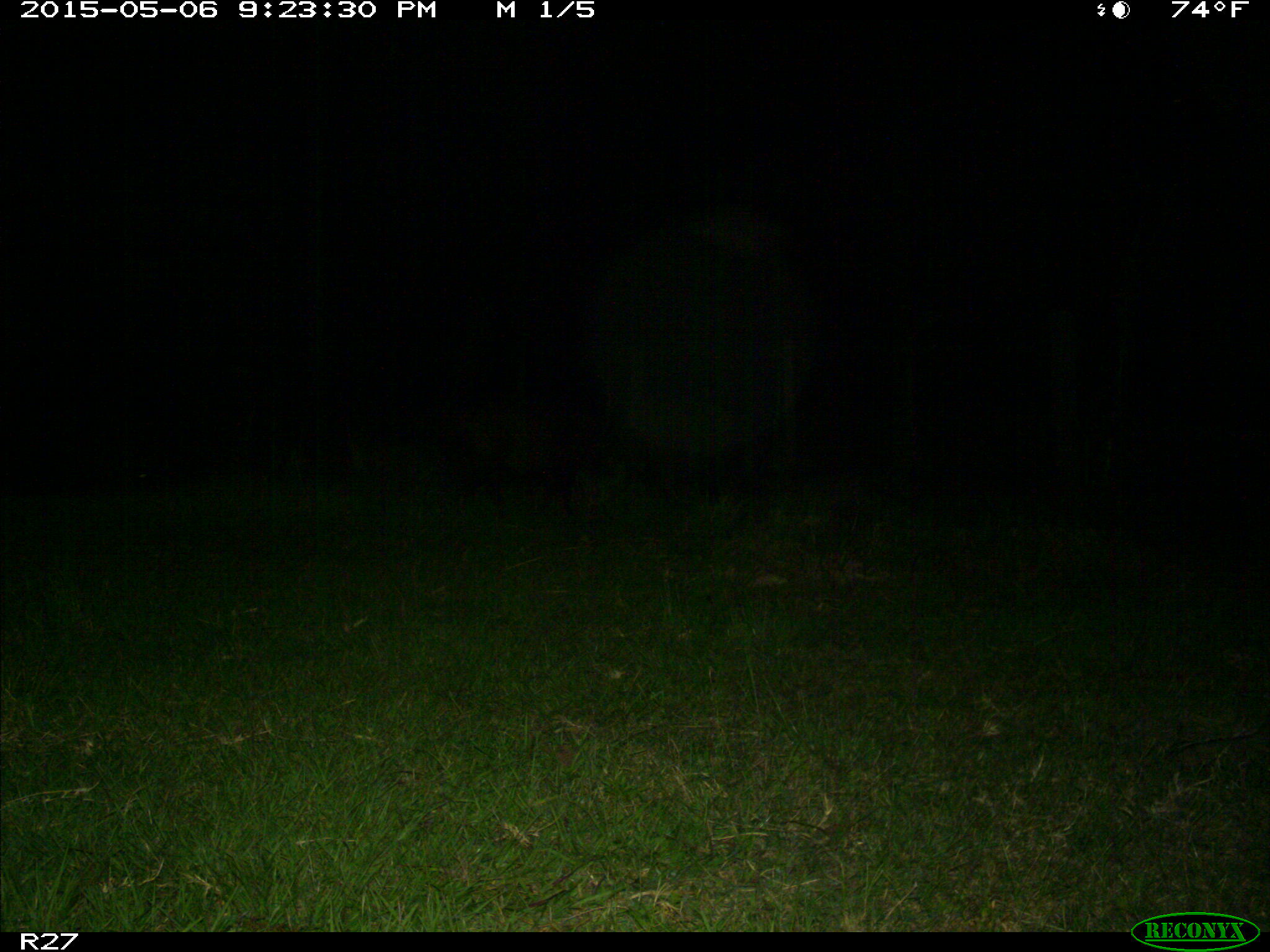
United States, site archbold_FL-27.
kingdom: Animalia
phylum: Chordata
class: Mammalia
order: Artiodactyla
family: Suidae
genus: Sus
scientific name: Sus scrofa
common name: wild boar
Sus scrofa (wild boar).